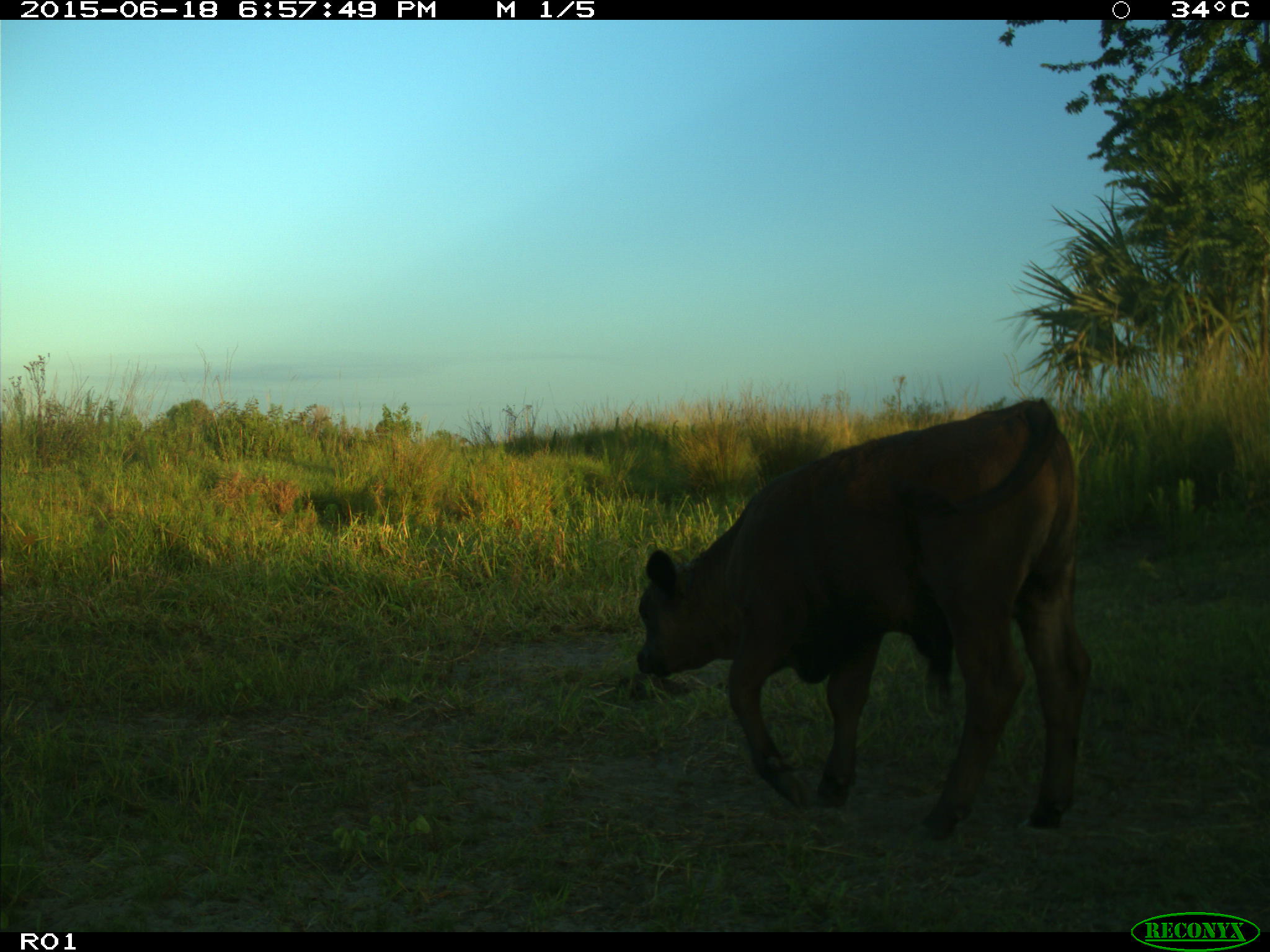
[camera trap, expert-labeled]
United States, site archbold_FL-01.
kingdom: Animalia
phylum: Chordata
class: Mammalia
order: Artiodactyla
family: Bovidae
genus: Bos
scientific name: Bos taurus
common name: domestic cow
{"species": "Bos taurus (domestic cow)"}